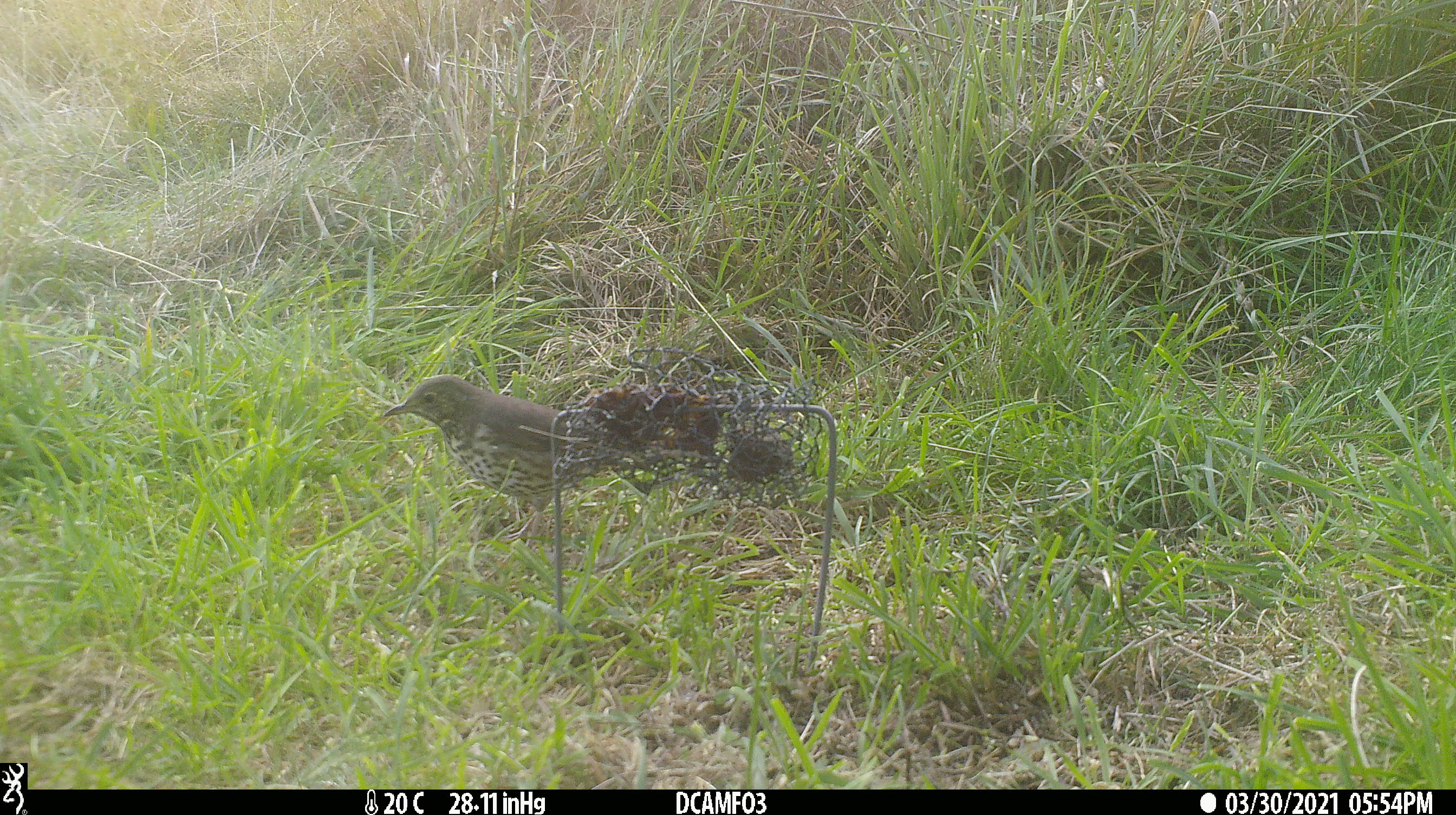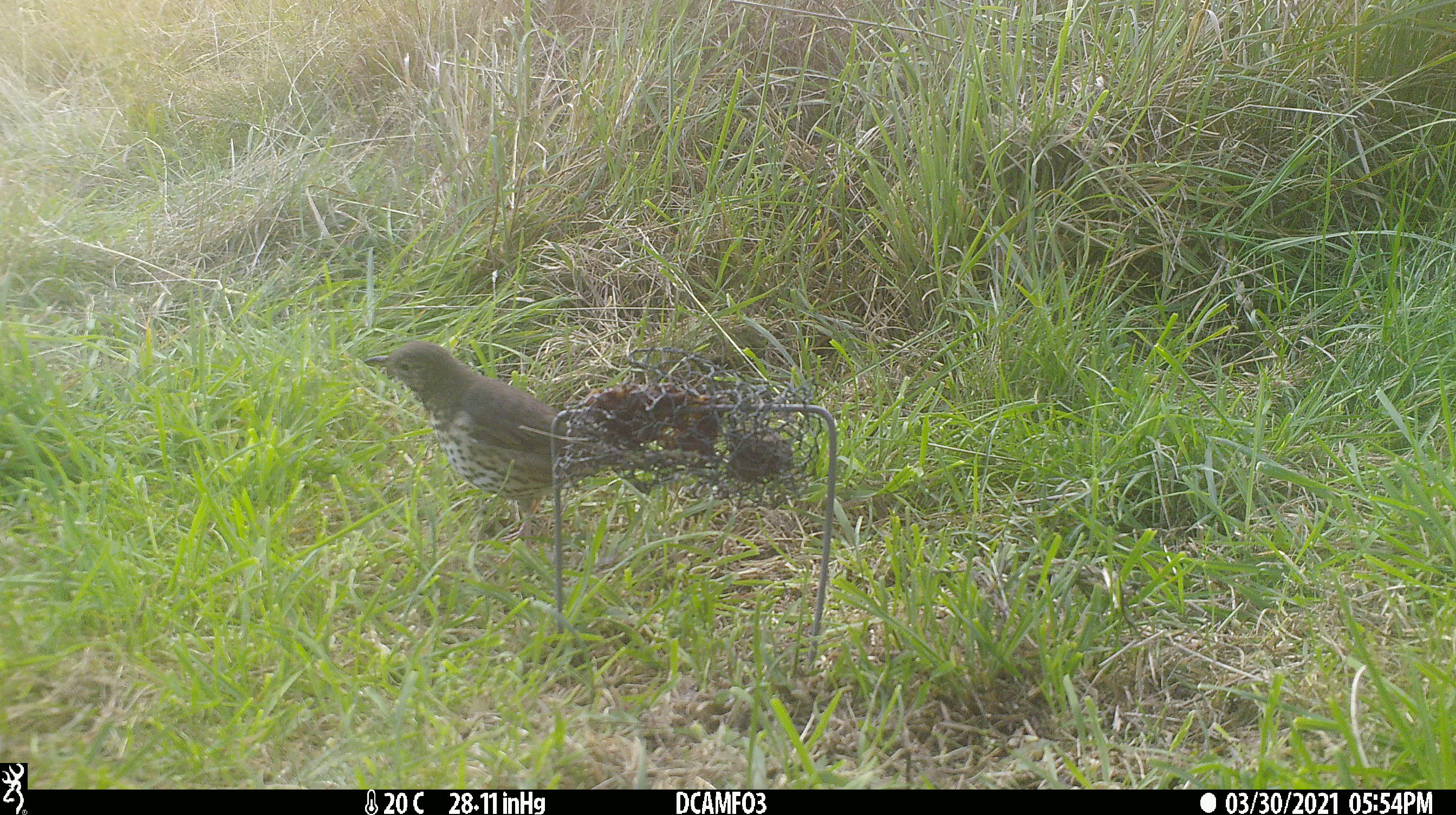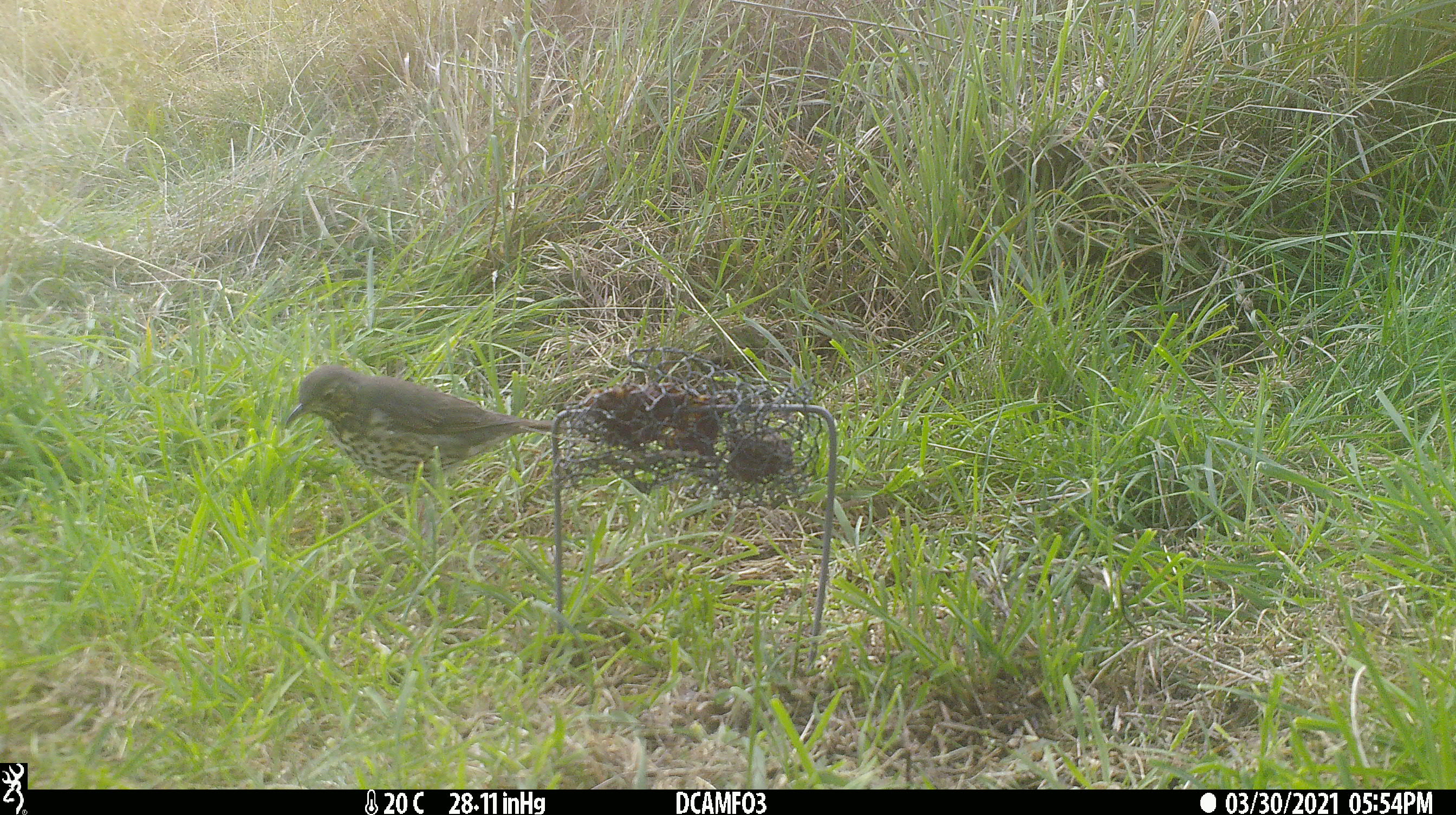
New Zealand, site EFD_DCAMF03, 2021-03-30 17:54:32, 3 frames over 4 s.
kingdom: Animalia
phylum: Chordata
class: Aves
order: Passeriformes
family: Turdidae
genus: Turdus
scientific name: Turdus philomelos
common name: song thrush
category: thrush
Thrush (song thrush) (Turdus philomelos).